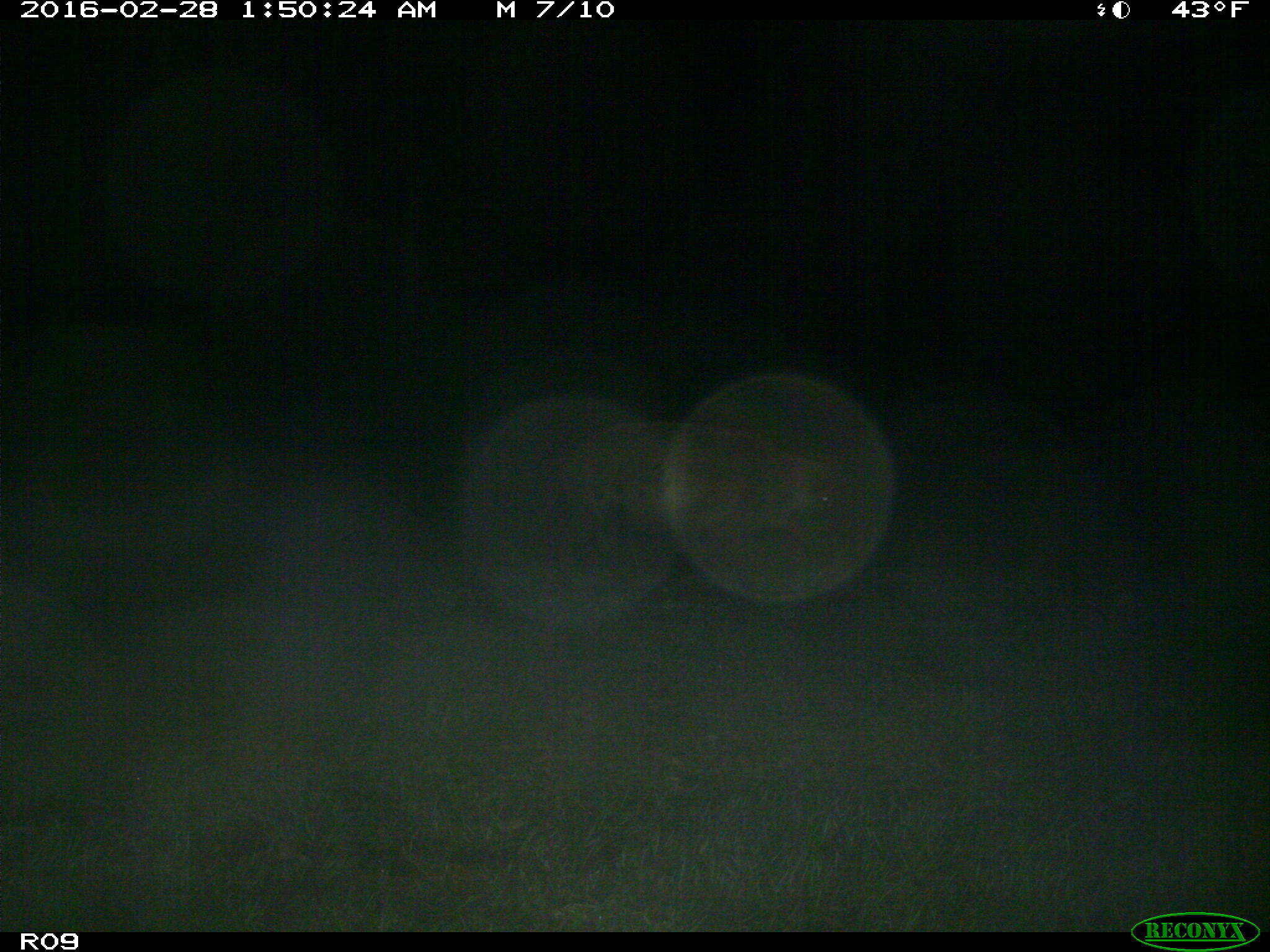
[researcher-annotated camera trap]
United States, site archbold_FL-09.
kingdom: Animalia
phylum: Chordata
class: Mammalia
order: Artiodactyla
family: Suidae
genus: Sus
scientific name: Sus scrofa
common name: wild boar